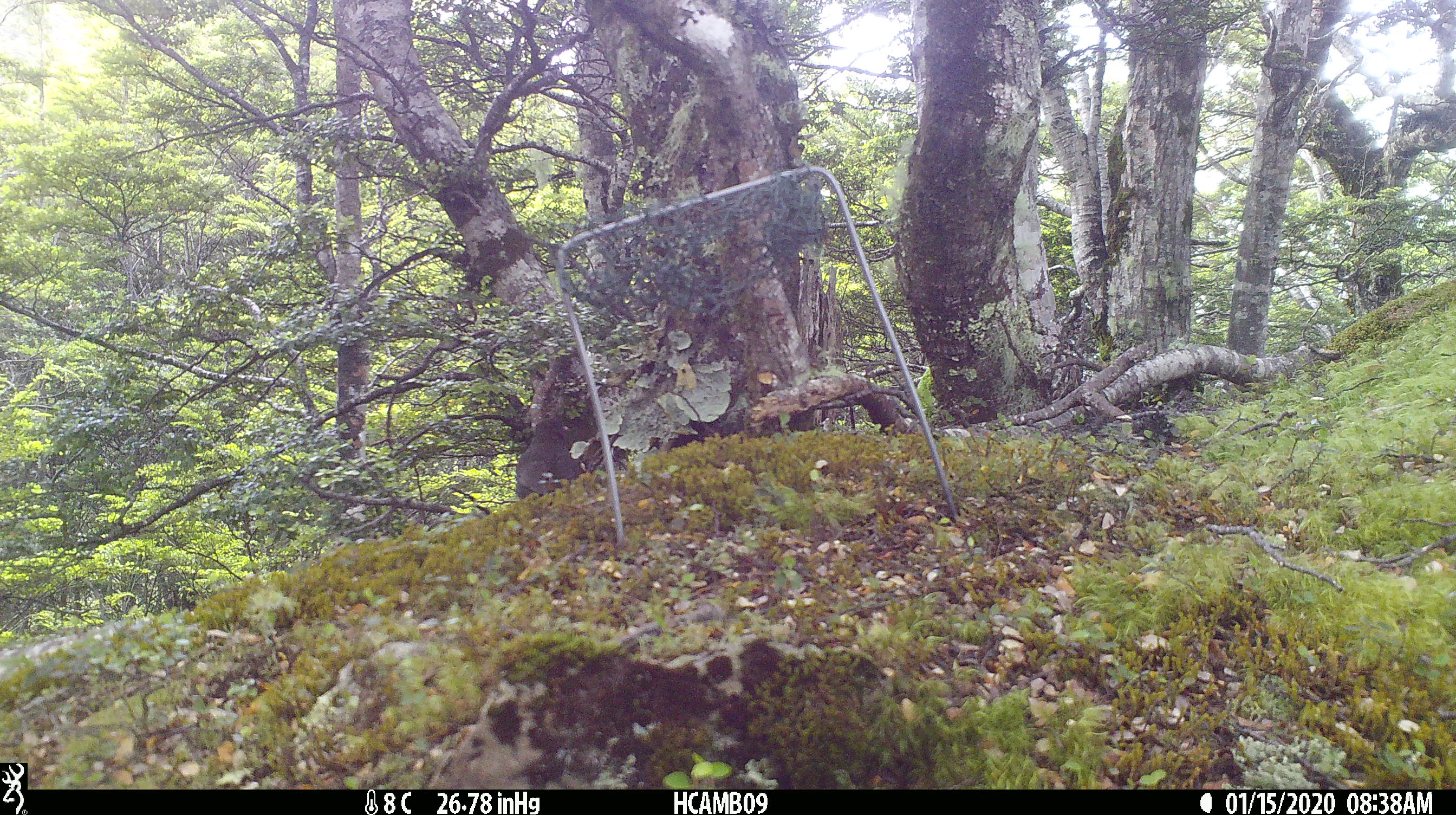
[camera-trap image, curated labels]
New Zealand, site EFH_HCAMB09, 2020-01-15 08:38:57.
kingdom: Animalia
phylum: Chordata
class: Aves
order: Passeriformes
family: Turdidae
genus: Turdus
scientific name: Turdus merula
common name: eurasian blackbird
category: blackbird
Blackbird (eurasian blackbird) (Turdus merula).